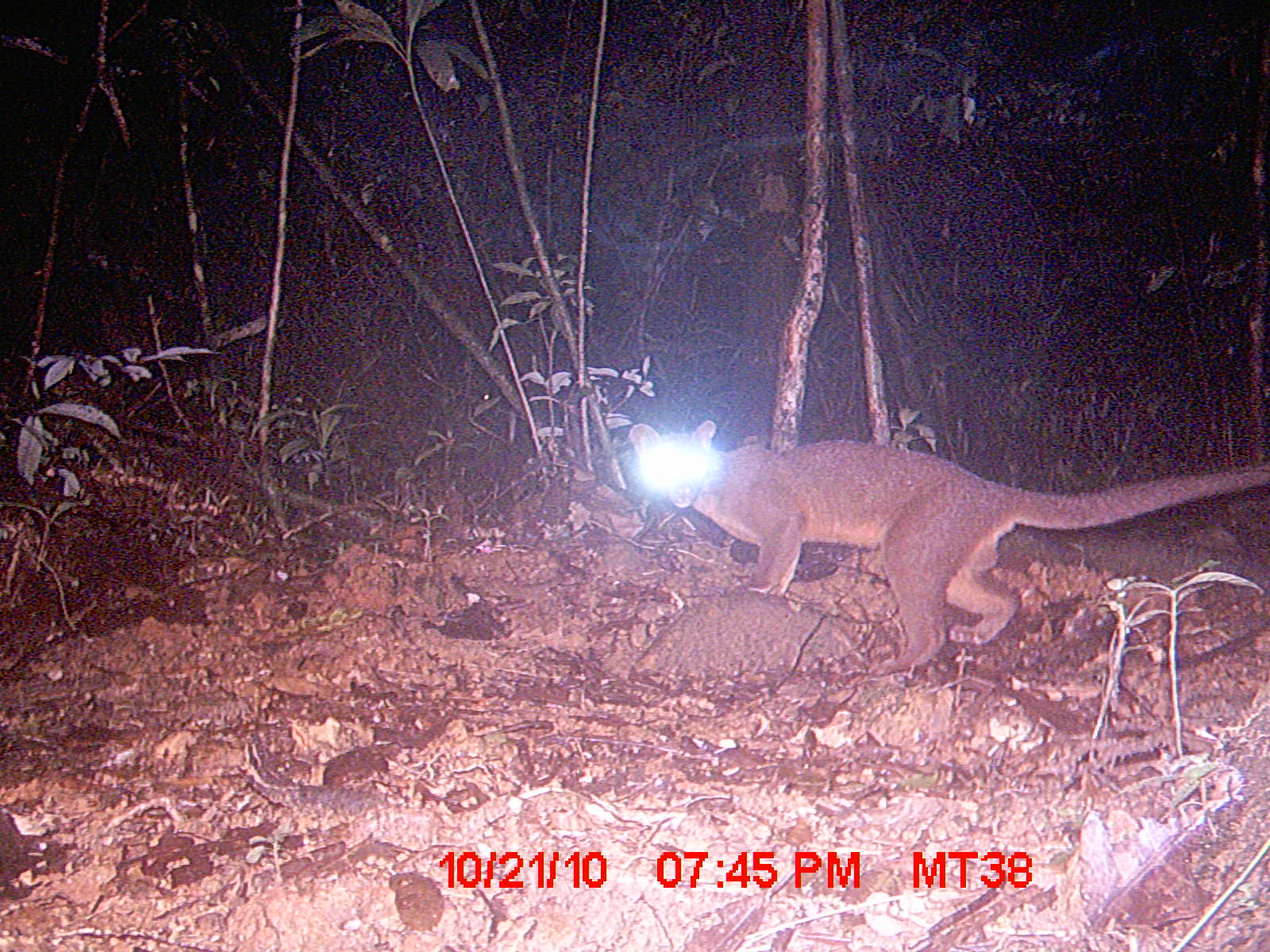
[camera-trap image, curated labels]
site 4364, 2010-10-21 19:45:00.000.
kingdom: Animalia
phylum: Chordata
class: Mammalia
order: Carnivora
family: Eupleridae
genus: Cryptoprocta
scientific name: Cryptoprocta ferox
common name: fossa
Cryptoprocta ferox (fossa), count 1.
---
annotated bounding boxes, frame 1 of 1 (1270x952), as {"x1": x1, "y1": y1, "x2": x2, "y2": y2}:
cryptoprocta ferox: {"x1": 628, "y1": 418, "x2": 1266, "y2": 670}